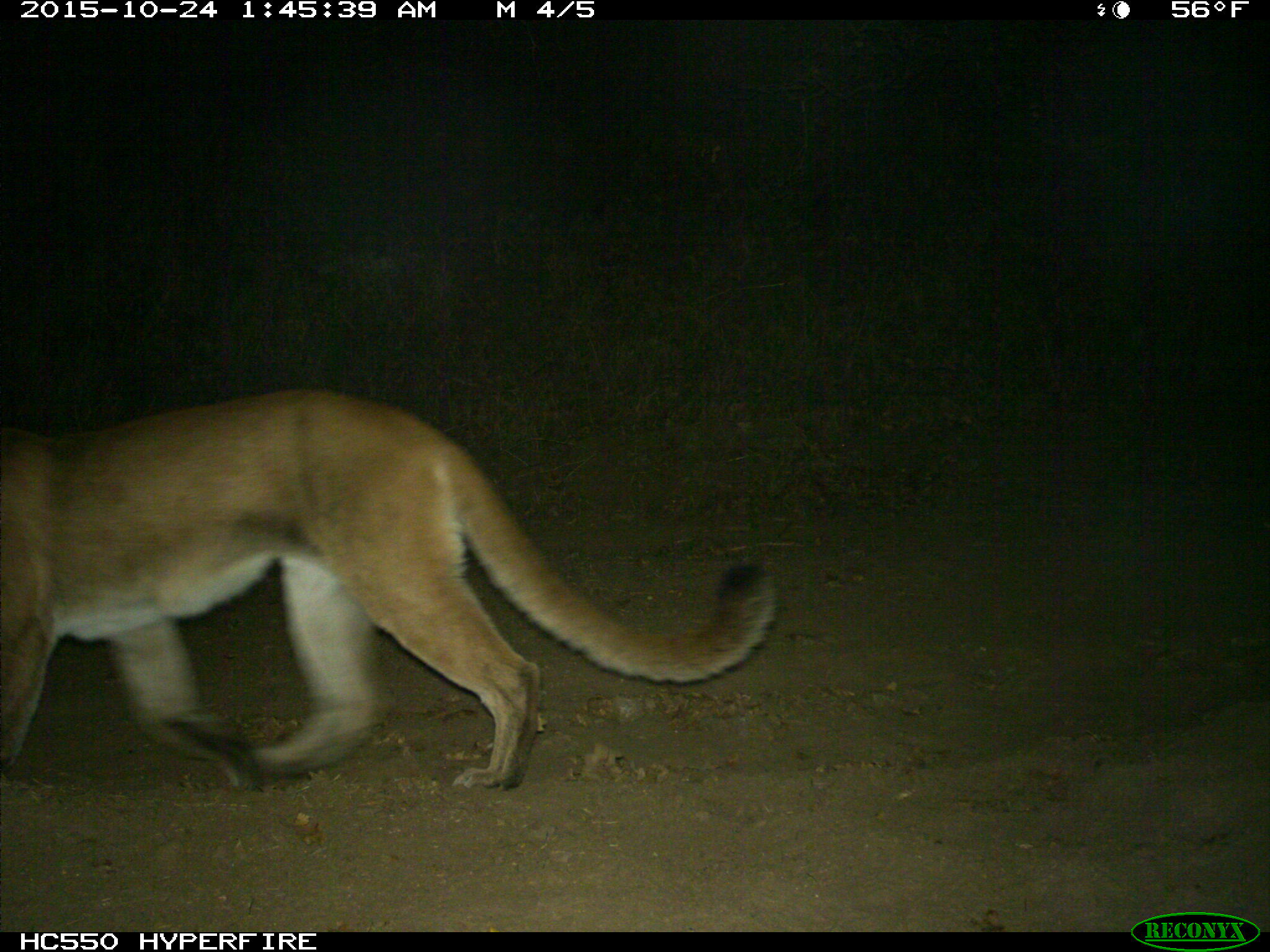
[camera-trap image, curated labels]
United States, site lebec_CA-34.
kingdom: Animalia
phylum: Chordata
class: Mammalia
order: Carnivora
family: Felidae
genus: Puma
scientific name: Puma concolor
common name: mountain lion